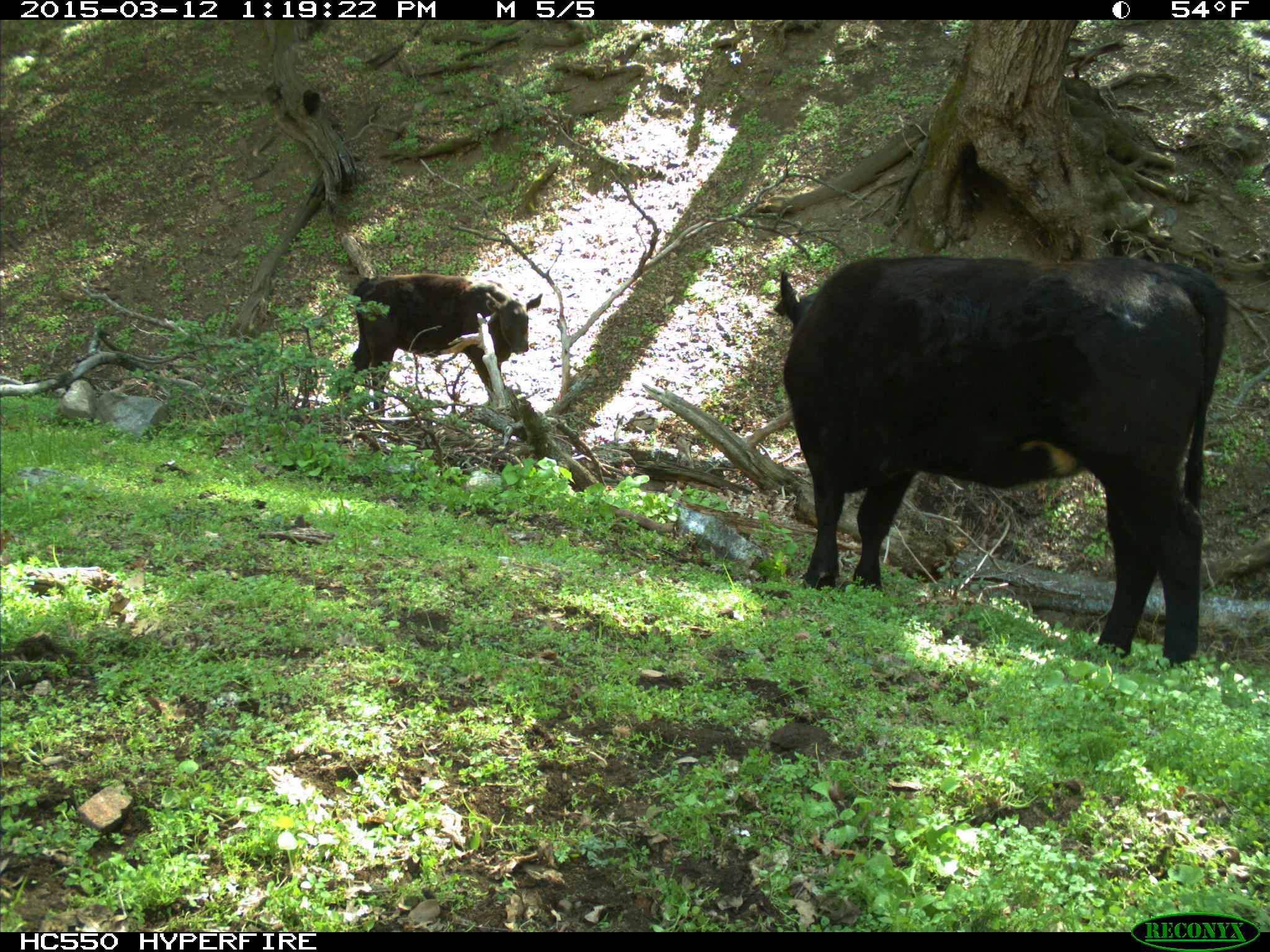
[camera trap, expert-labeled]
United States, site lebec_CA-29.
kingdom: Animalia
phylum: Chordata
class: Mammalia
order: Artiodactyla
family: Bovidae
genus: Bos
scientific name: Bos taurus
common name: domestic cow